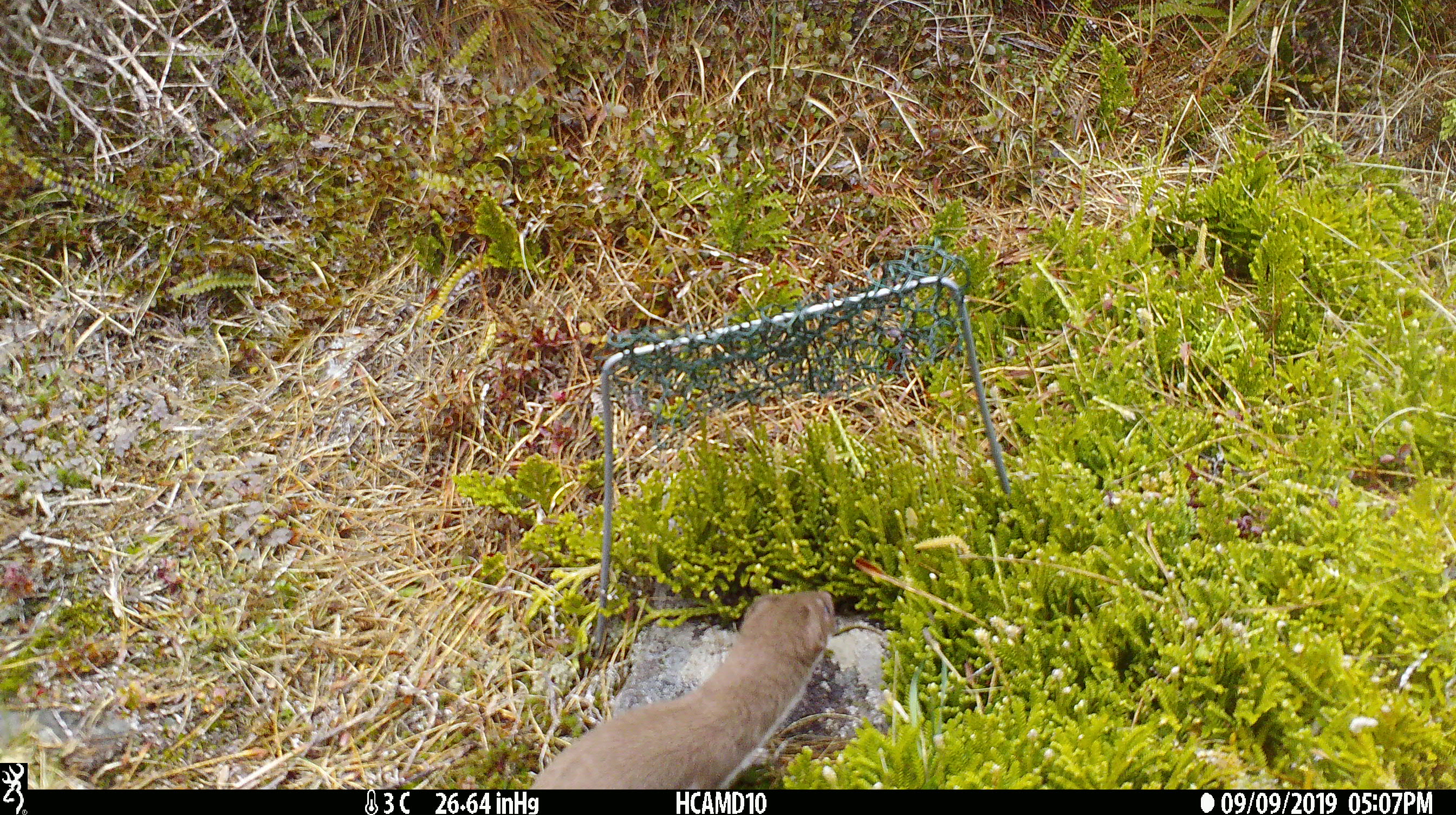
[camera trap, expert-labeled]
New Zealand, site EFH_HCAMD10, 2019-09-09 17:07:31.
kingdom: Animalia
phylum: Chordata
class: Mammalia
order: Carnivora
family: Mustelidae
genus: Mustela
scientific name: Mustela nivalis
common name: least weasel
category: weasel